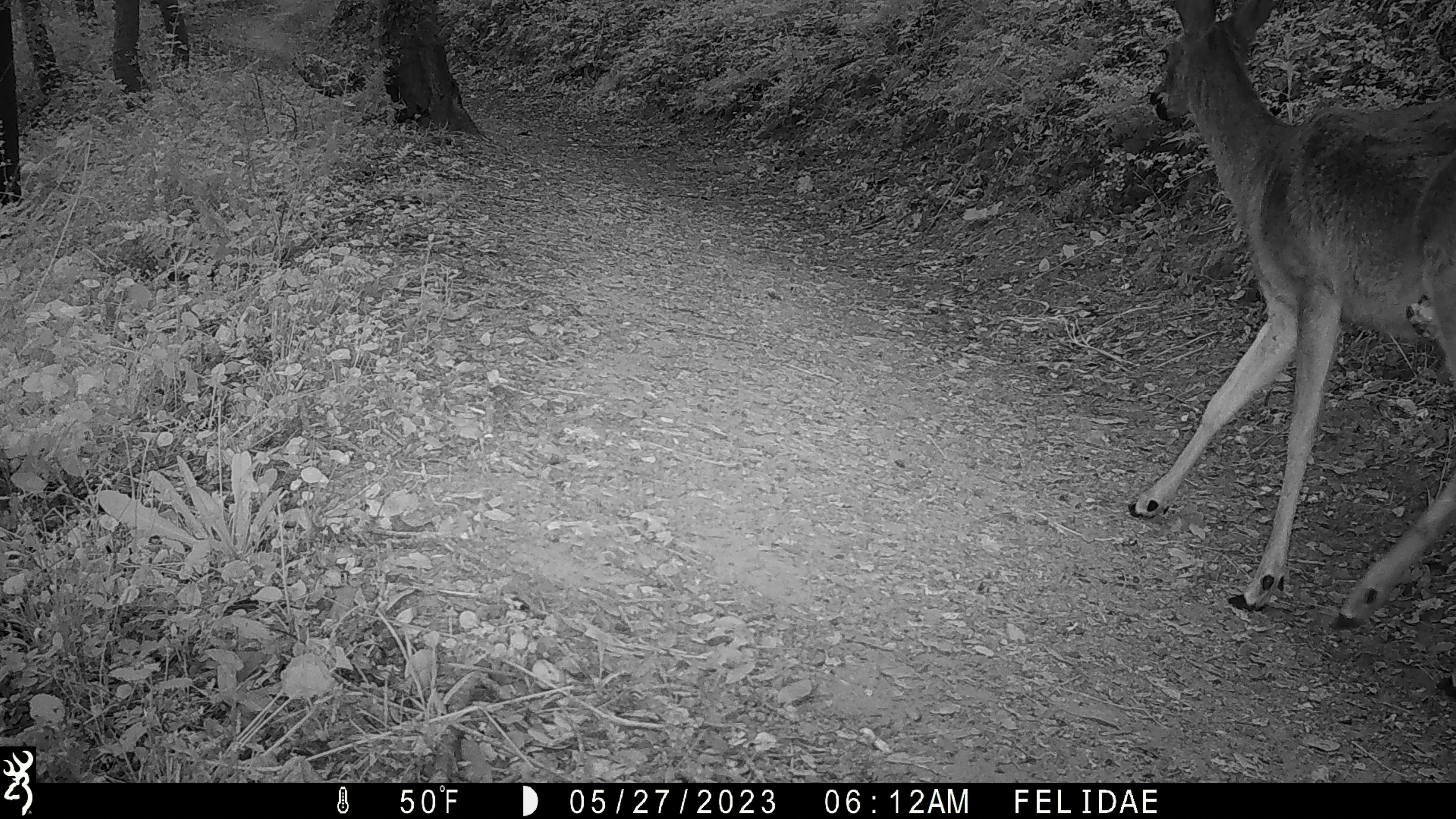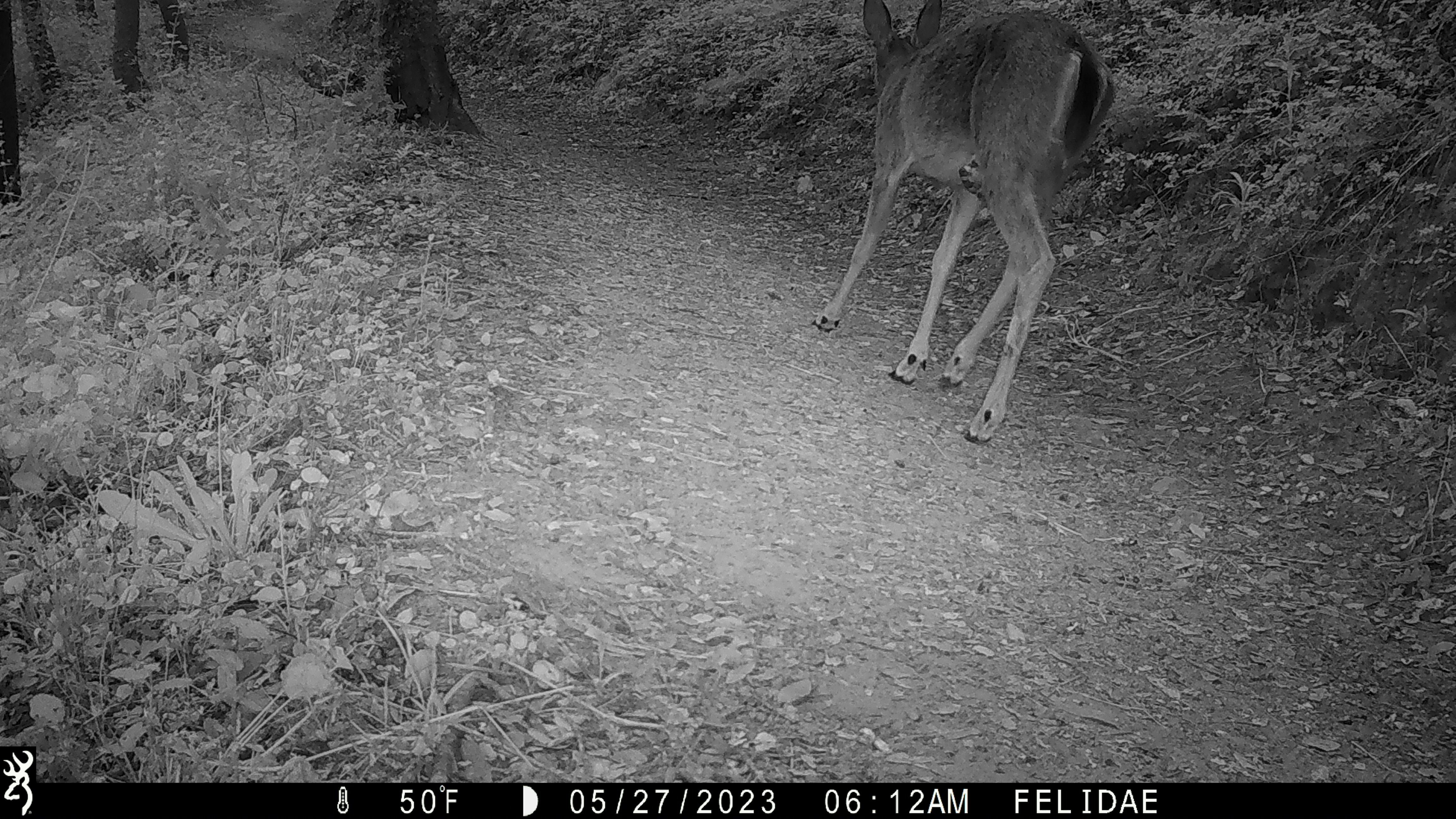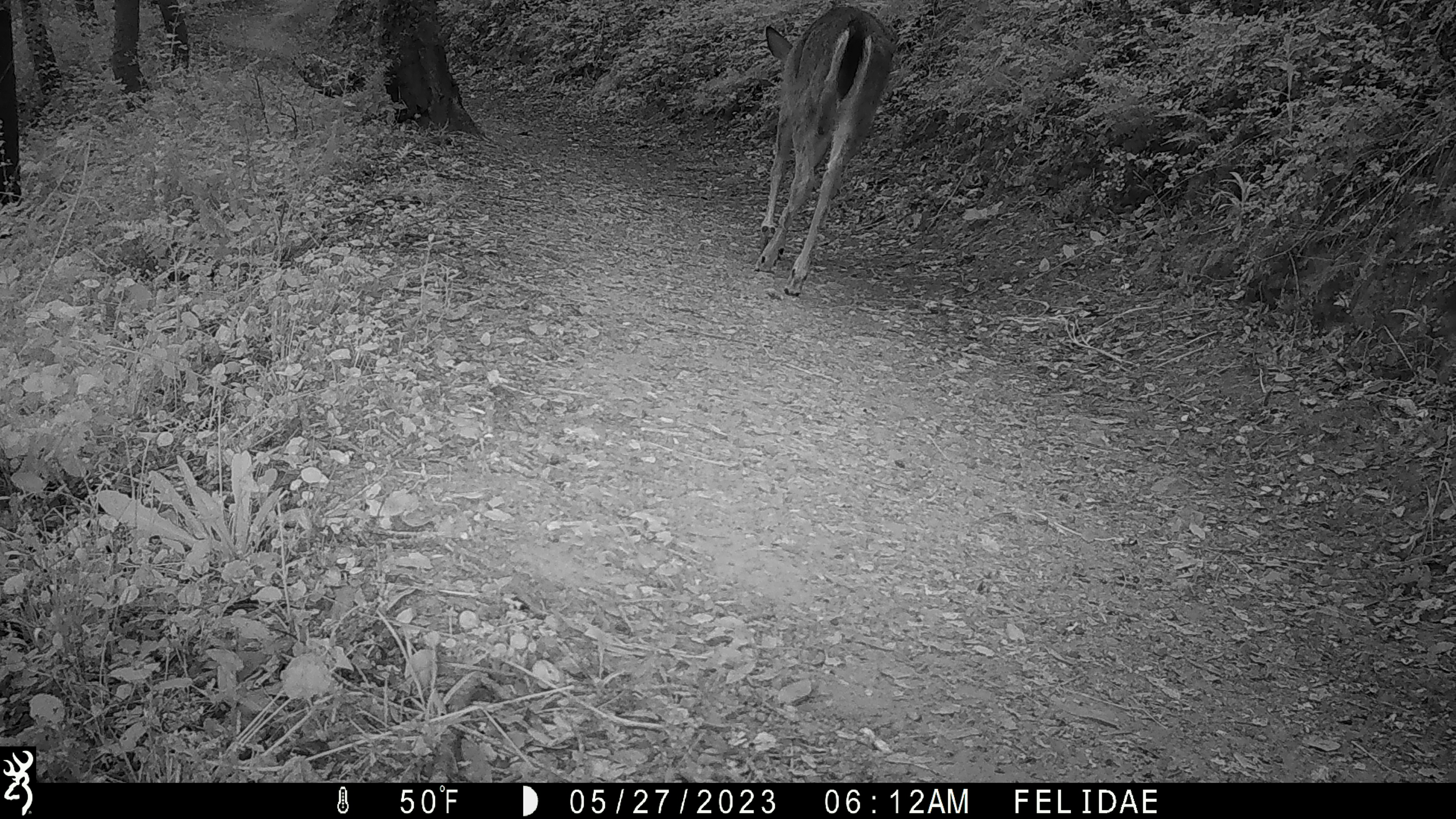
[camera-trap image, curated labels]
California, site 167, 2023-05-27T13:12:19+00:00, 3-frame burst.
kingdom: Animalia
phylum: Chordata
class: Mammalia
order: Artiodactyla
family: Cervidae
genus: Odocoileus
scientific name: Odocoileus hemionus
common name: mule deer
Mule deer (Odocoileus hemionus).